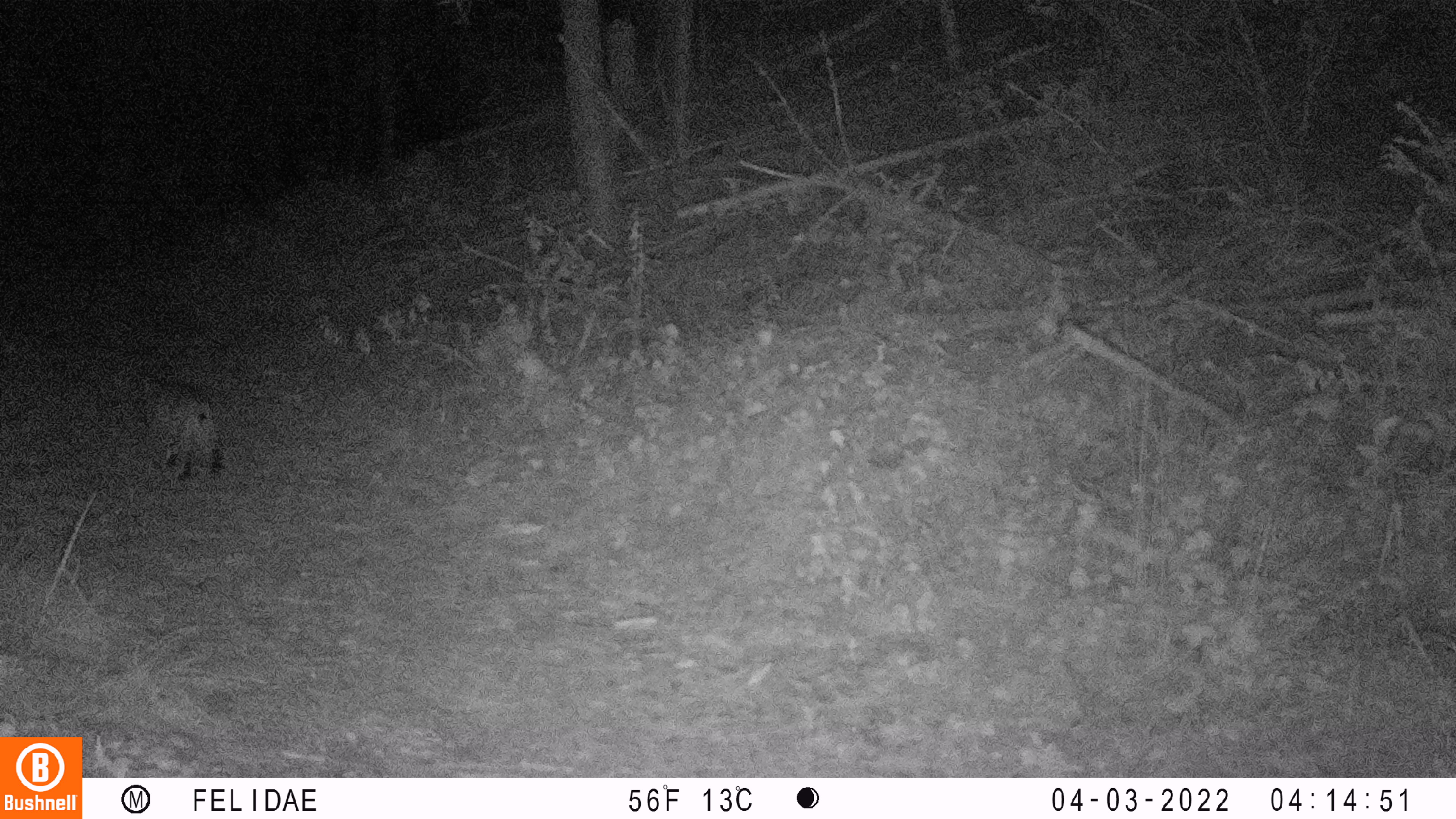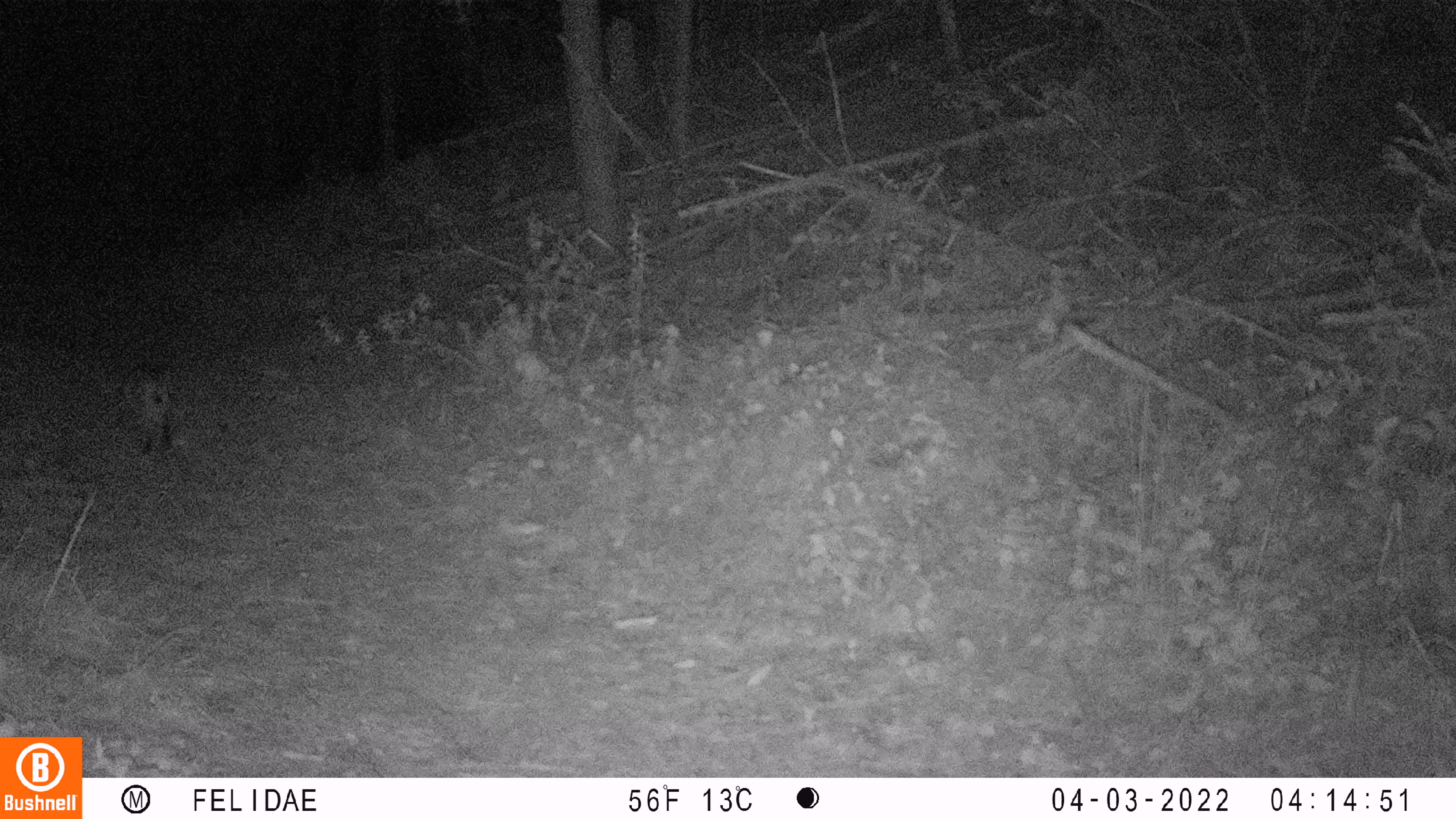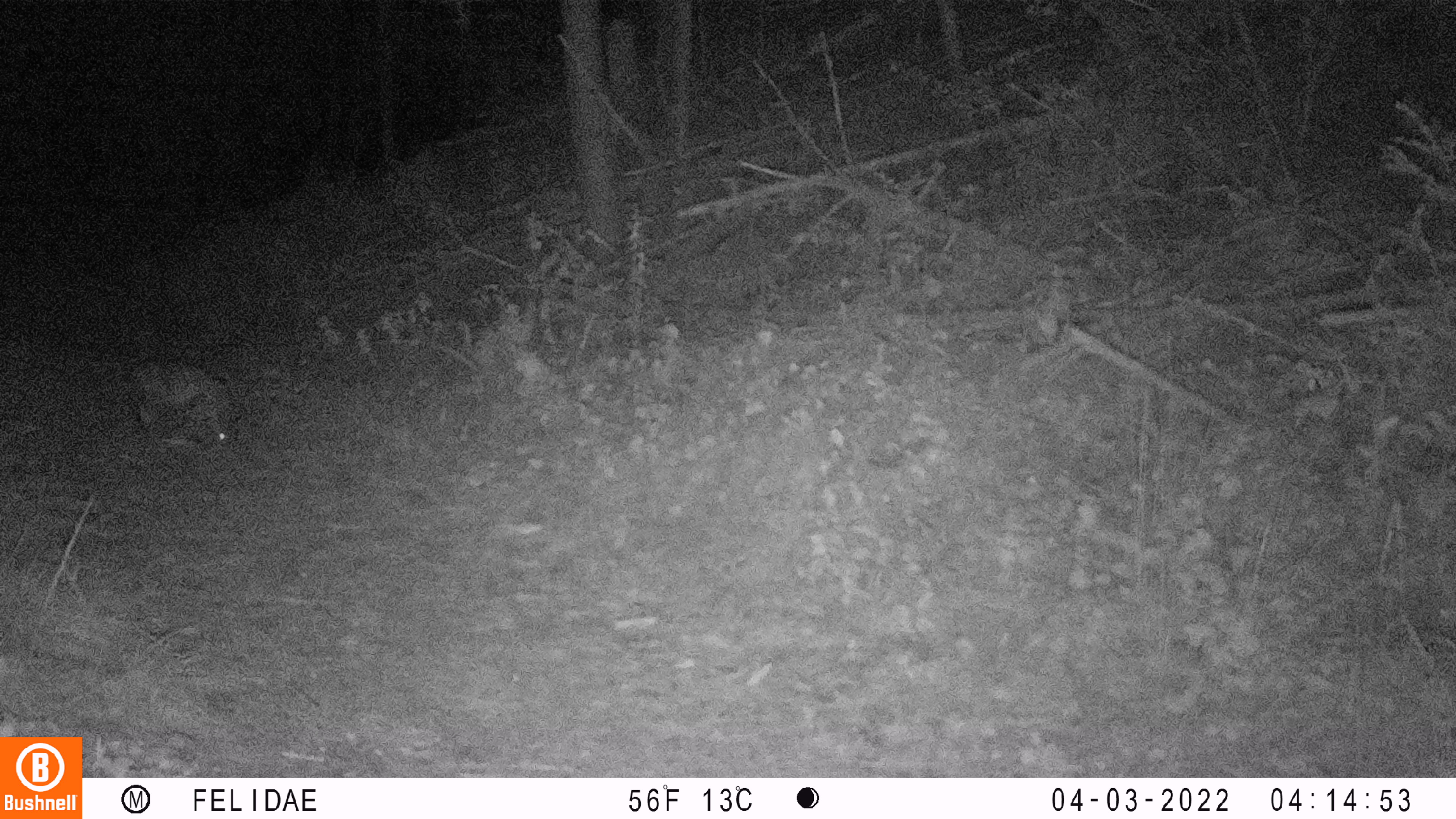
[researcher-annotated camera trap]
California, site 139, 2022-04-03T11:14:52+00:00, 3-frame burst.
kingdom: Animalia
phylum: Chordata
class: Mammalia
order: Carnivora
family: Felidae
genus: Lynx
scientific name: Lynx rufus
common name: bobcat